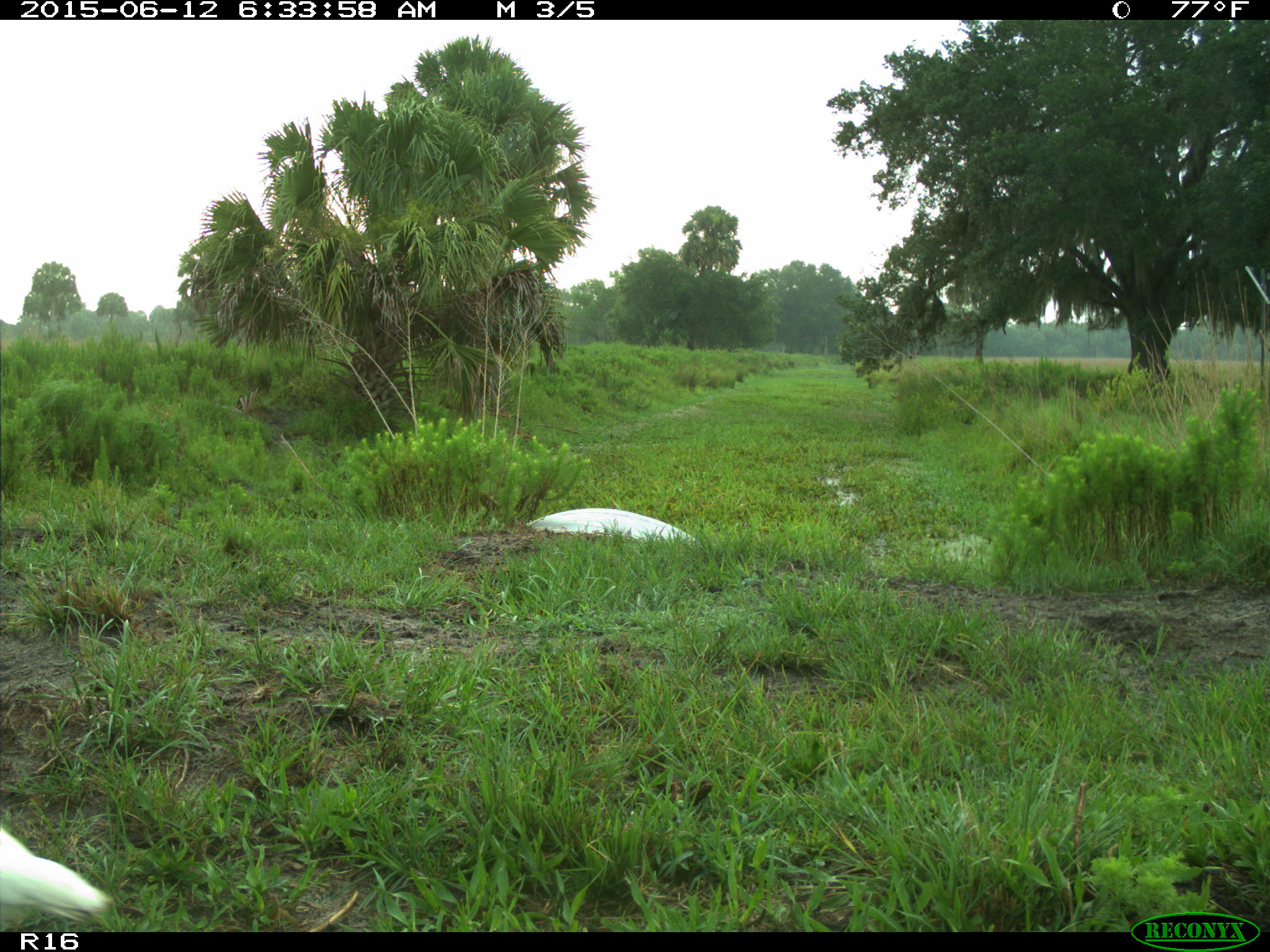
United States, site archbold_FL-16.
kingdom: Animalia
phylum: Chordata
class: Aves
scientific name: Aves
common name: birds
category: unidentified bird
Unidentified bird (birds) (Aves).